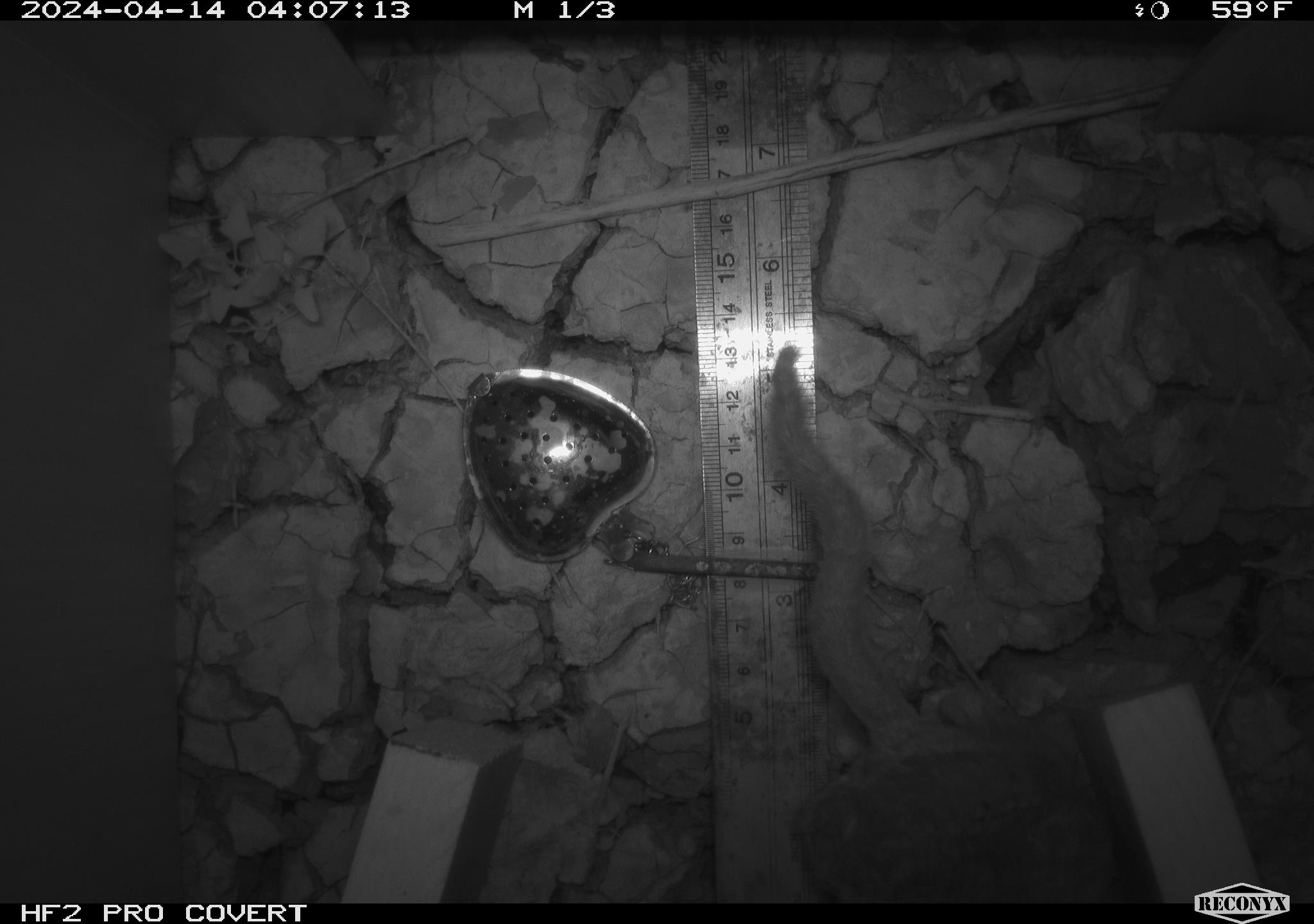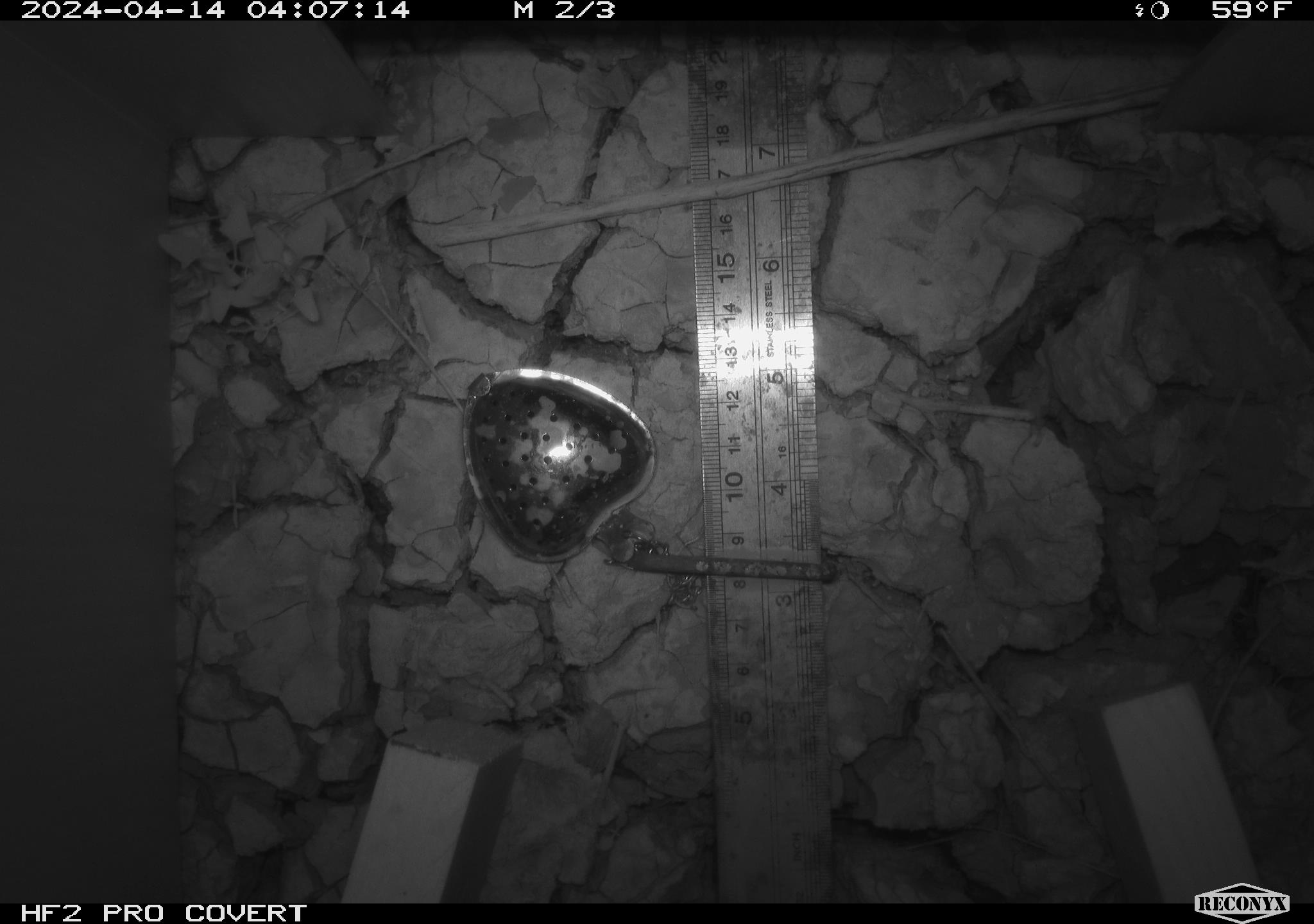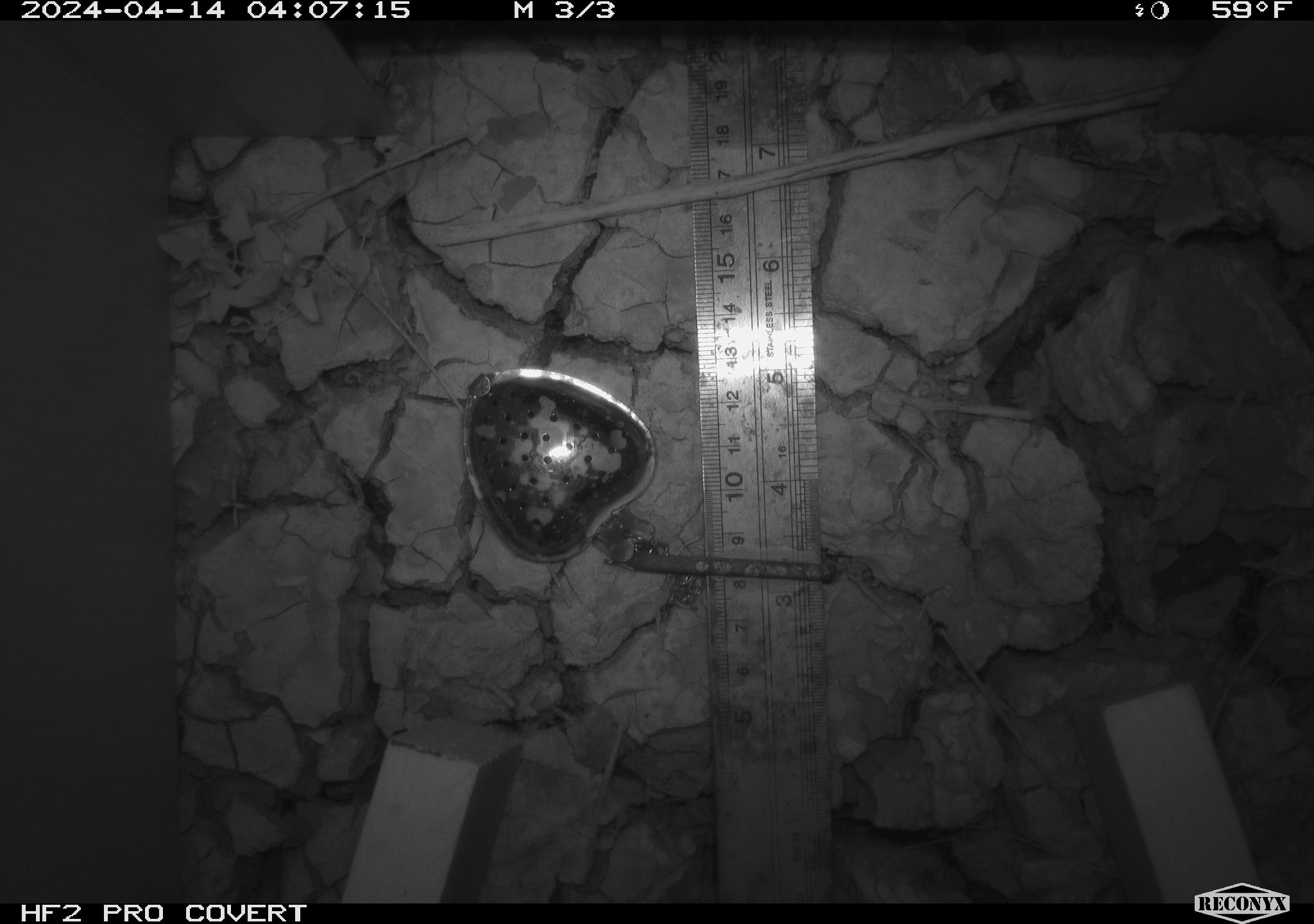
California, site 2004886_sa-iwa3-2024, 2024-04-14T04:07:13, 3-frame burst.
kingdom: Animalia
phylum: Chordata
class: Mammalia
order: Rodentia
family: Cricetidae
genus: Neotoma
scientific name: Neotoma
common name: pack rat or woodrat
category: neotoma species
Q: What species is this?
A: Neotoma species (pack rat or woodrat) (Neotoma).